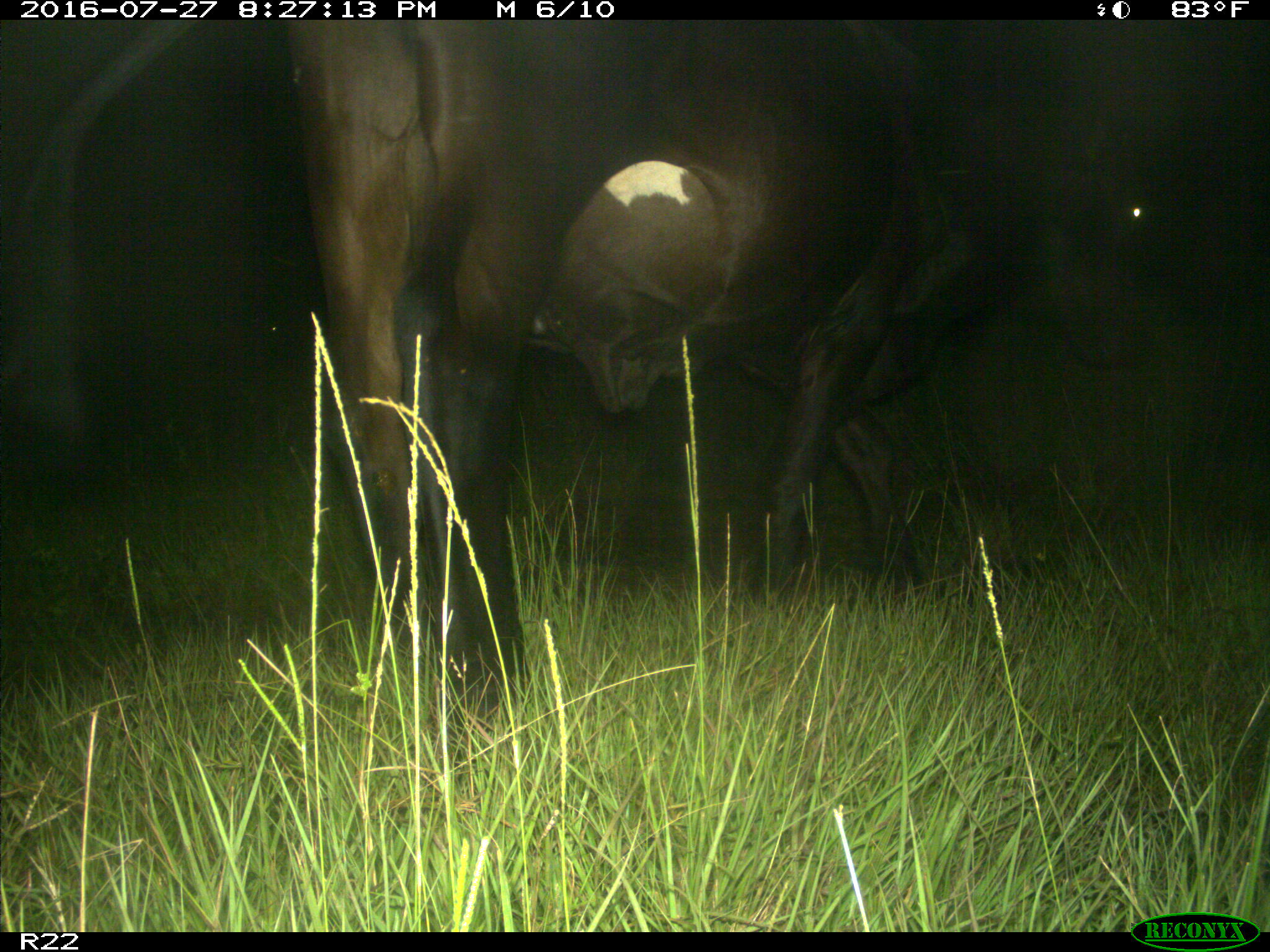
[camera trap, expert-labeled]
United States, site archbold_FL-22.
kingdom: Animalia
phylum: Chordata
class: Mammalia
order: Artiodactyla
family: Bovidae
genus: Bos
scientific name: Bos taurus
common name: domestic cow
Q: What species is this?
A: Bos taurus (domestic cow).